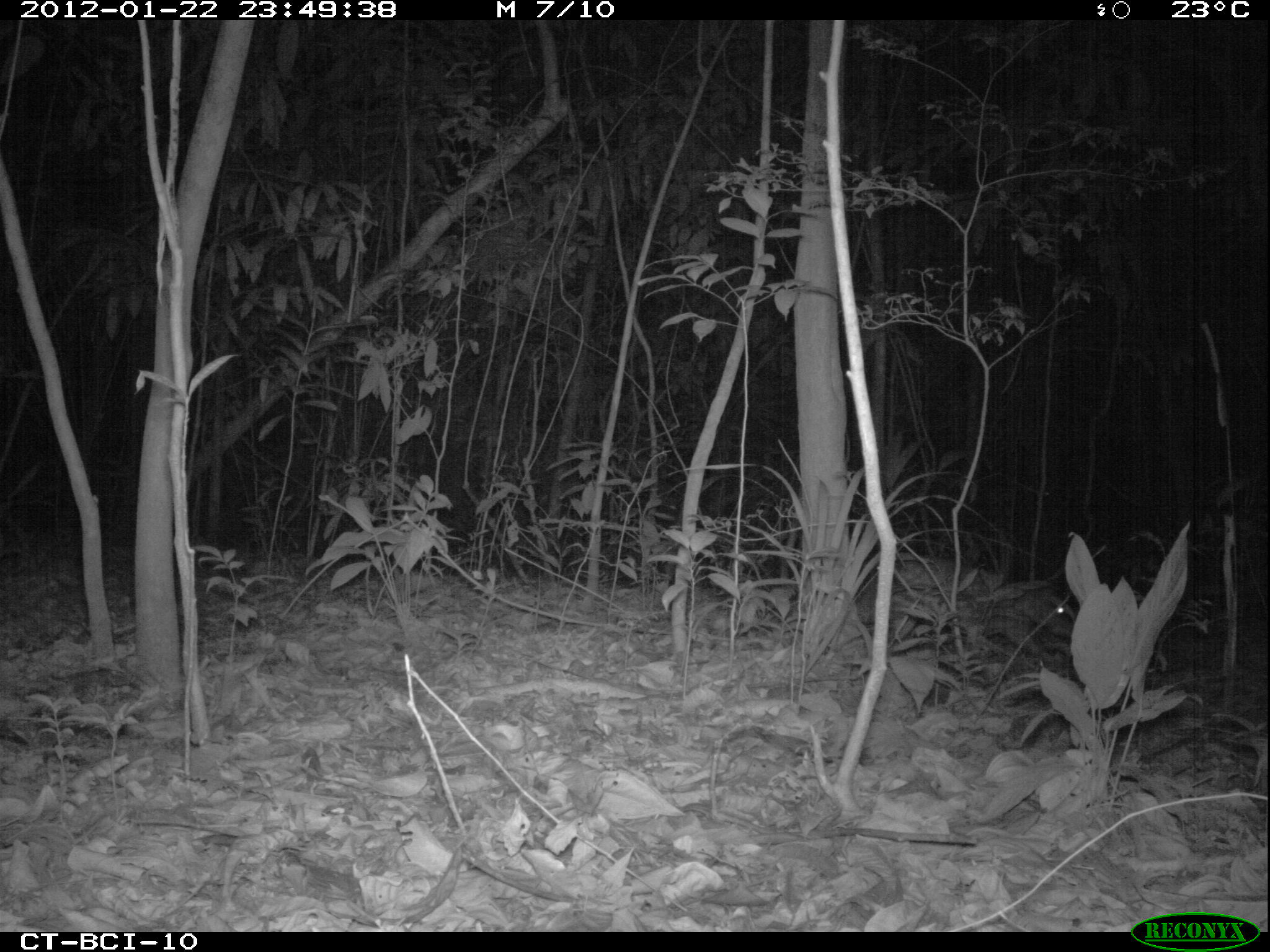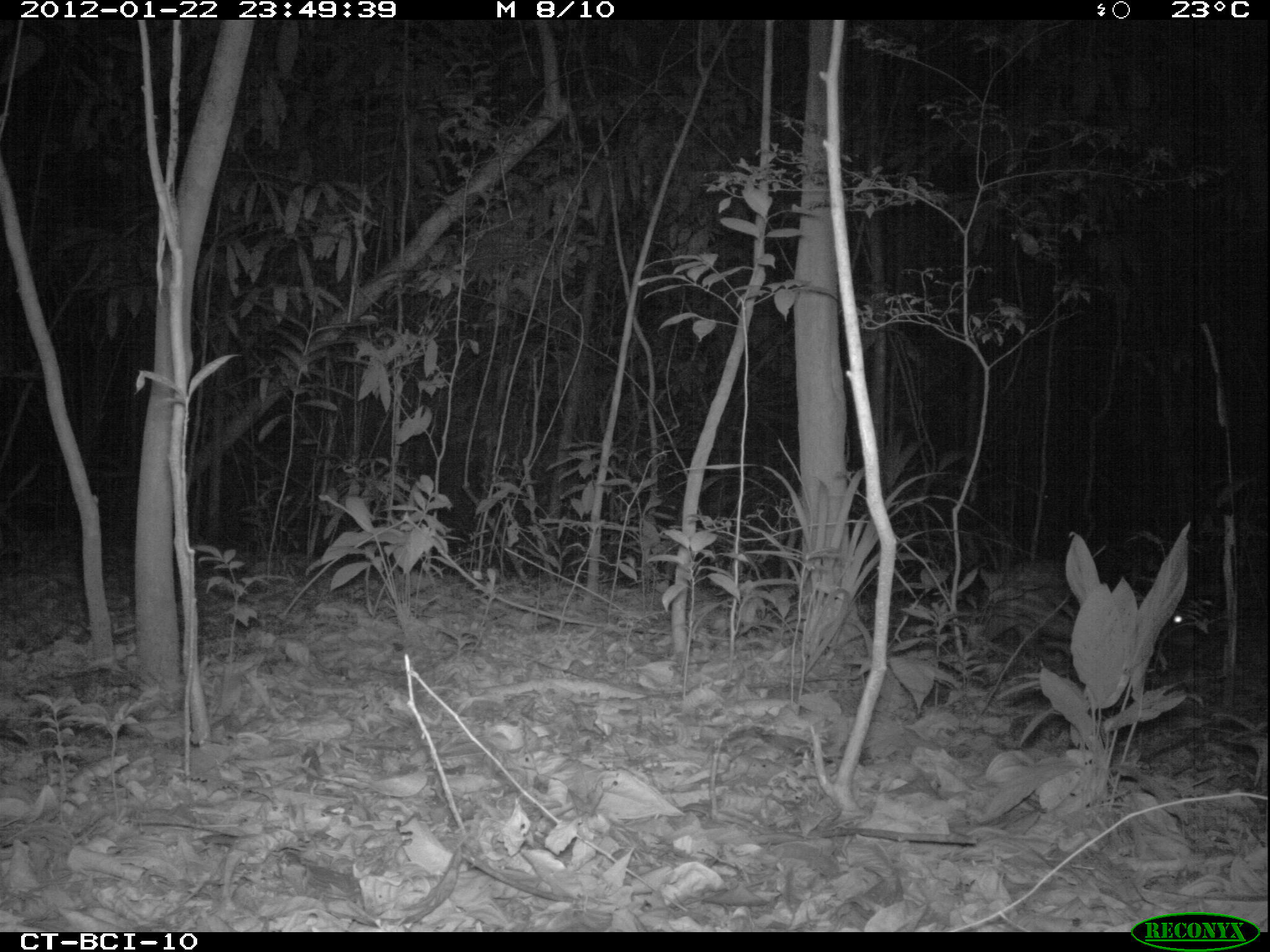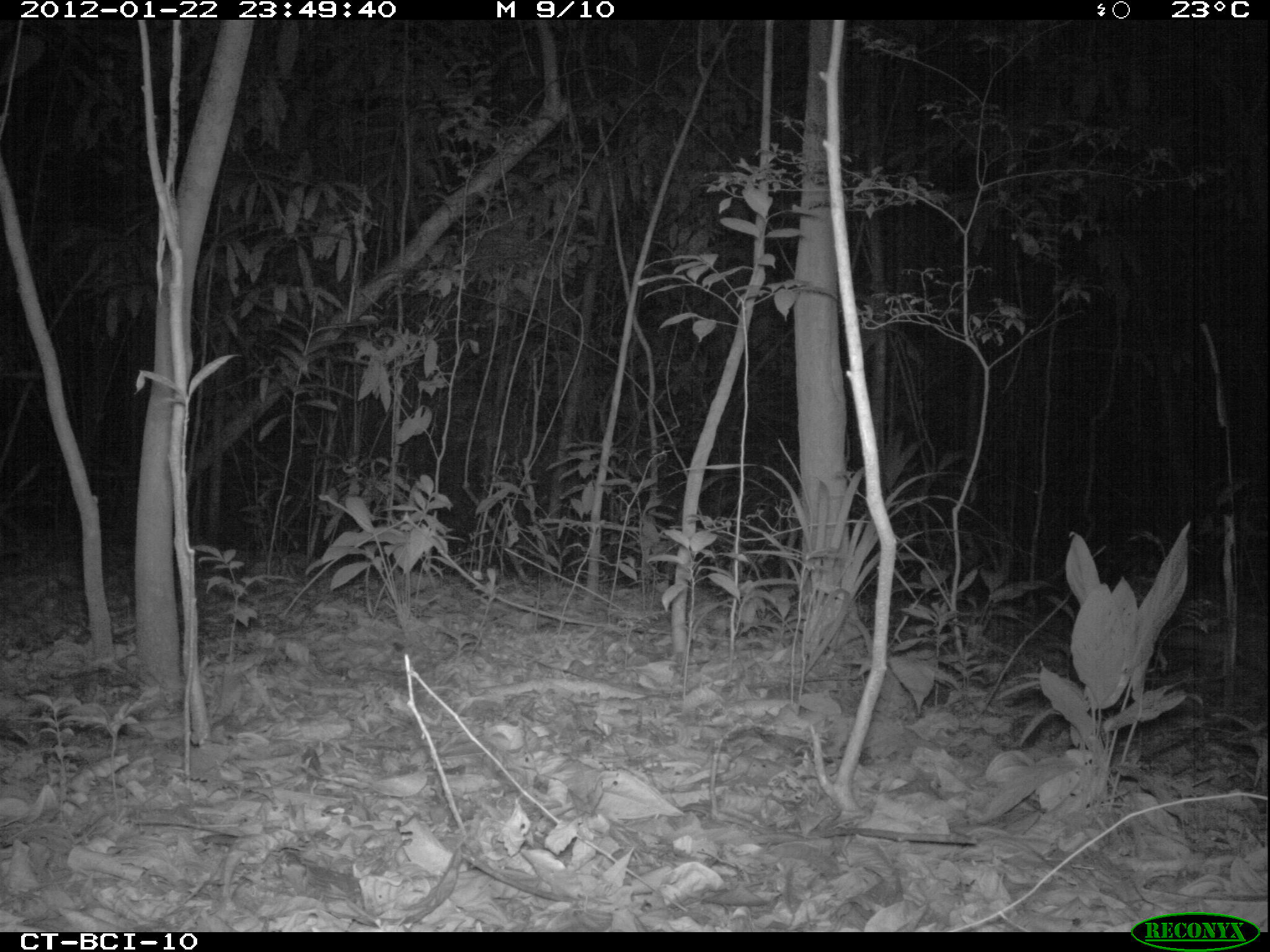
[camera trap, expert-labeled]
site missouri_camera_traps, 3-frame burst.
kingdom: Animalia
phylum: Chordata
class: Mammalia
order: Rodentia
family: Cuniculidae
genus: Cuniculus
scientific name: Cuniculus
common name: paca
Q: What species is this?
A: Paca (Cuniculus).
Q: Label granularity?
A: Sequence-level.